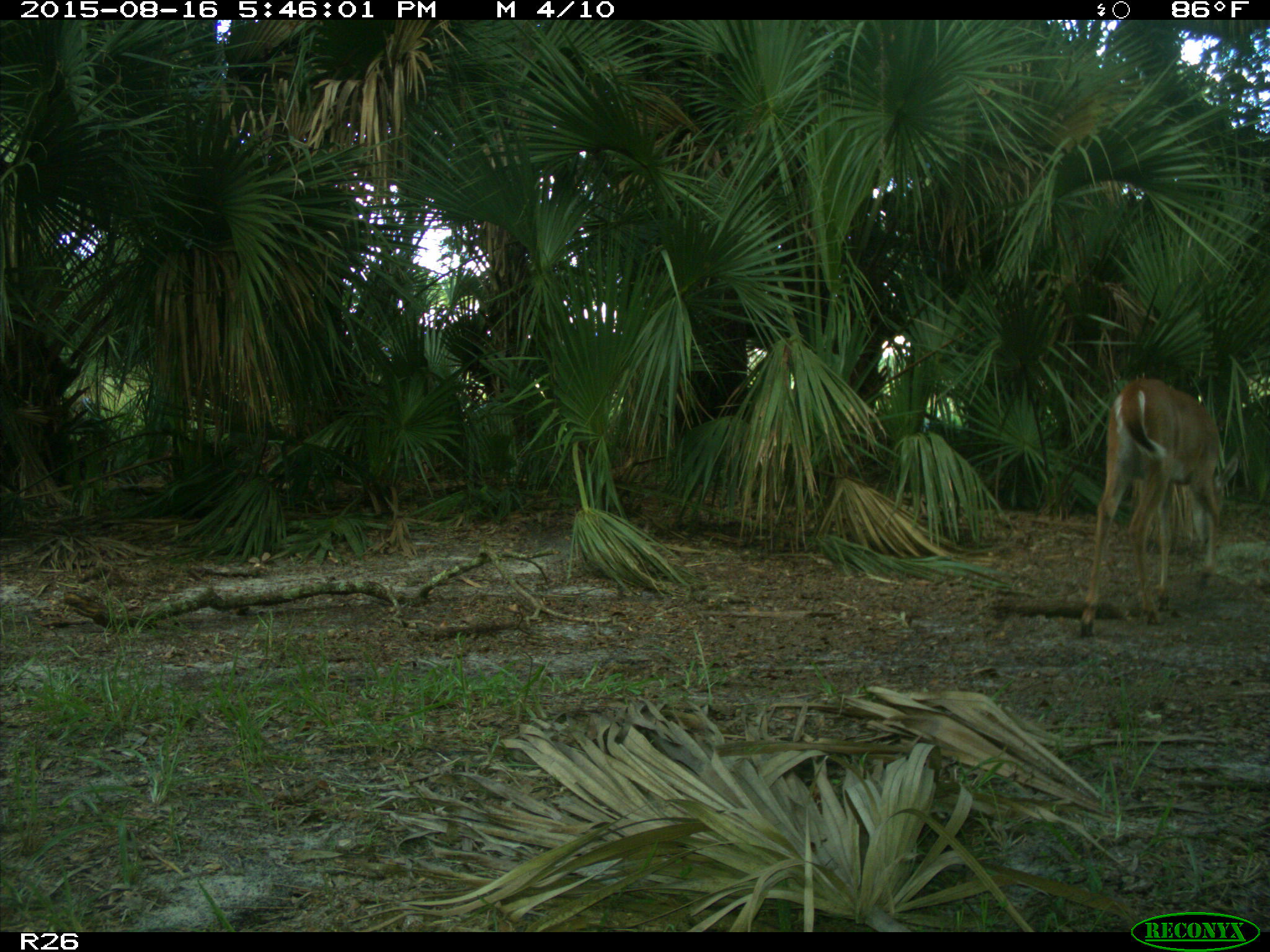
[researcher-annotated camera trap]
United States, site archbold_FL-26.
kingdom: Animalia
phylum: Chordata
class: Mammalia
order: Artiodactyla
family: Cervidae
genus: Odocoileus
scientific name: Odocoileus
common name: deer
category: unidentified deer